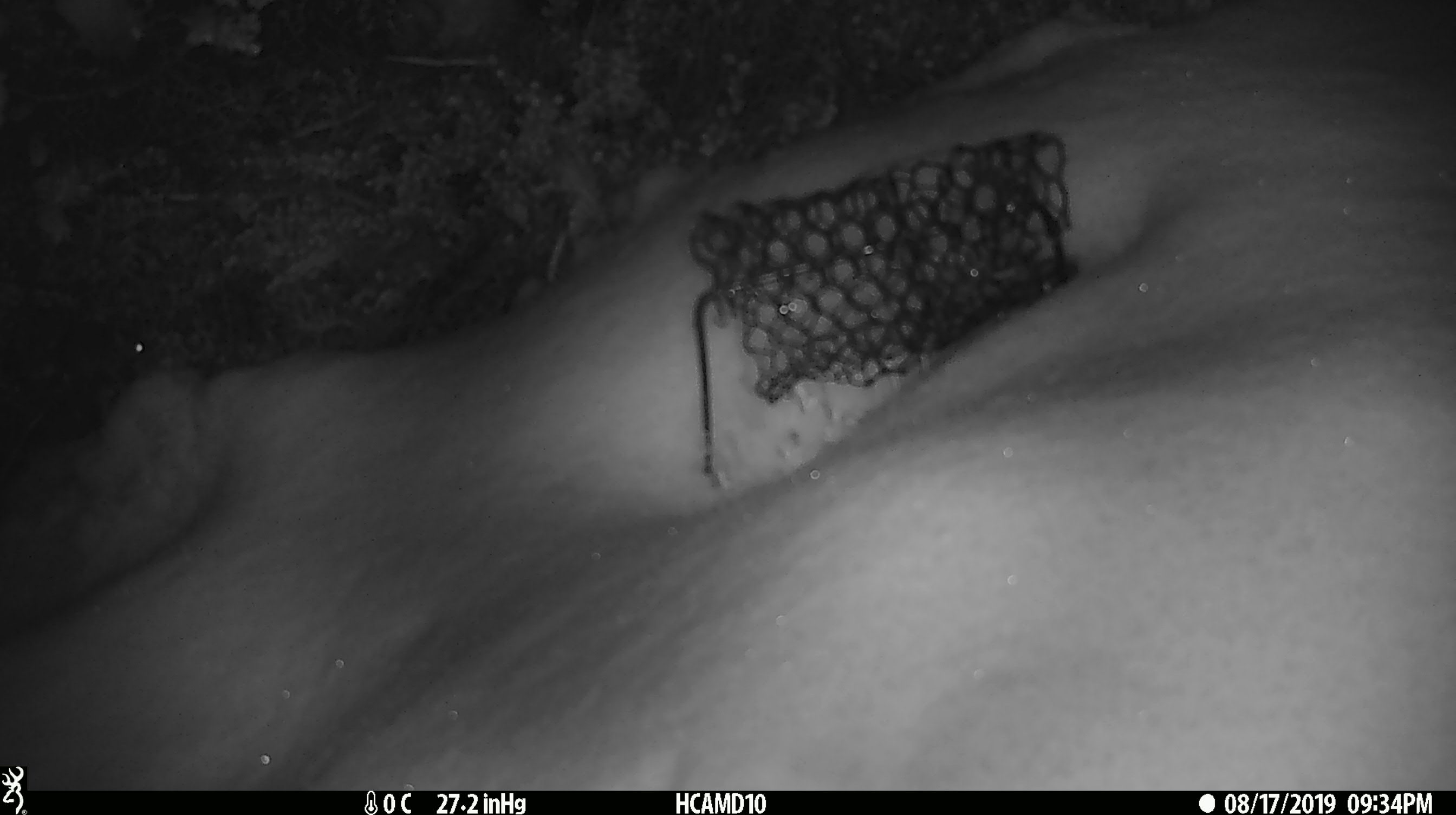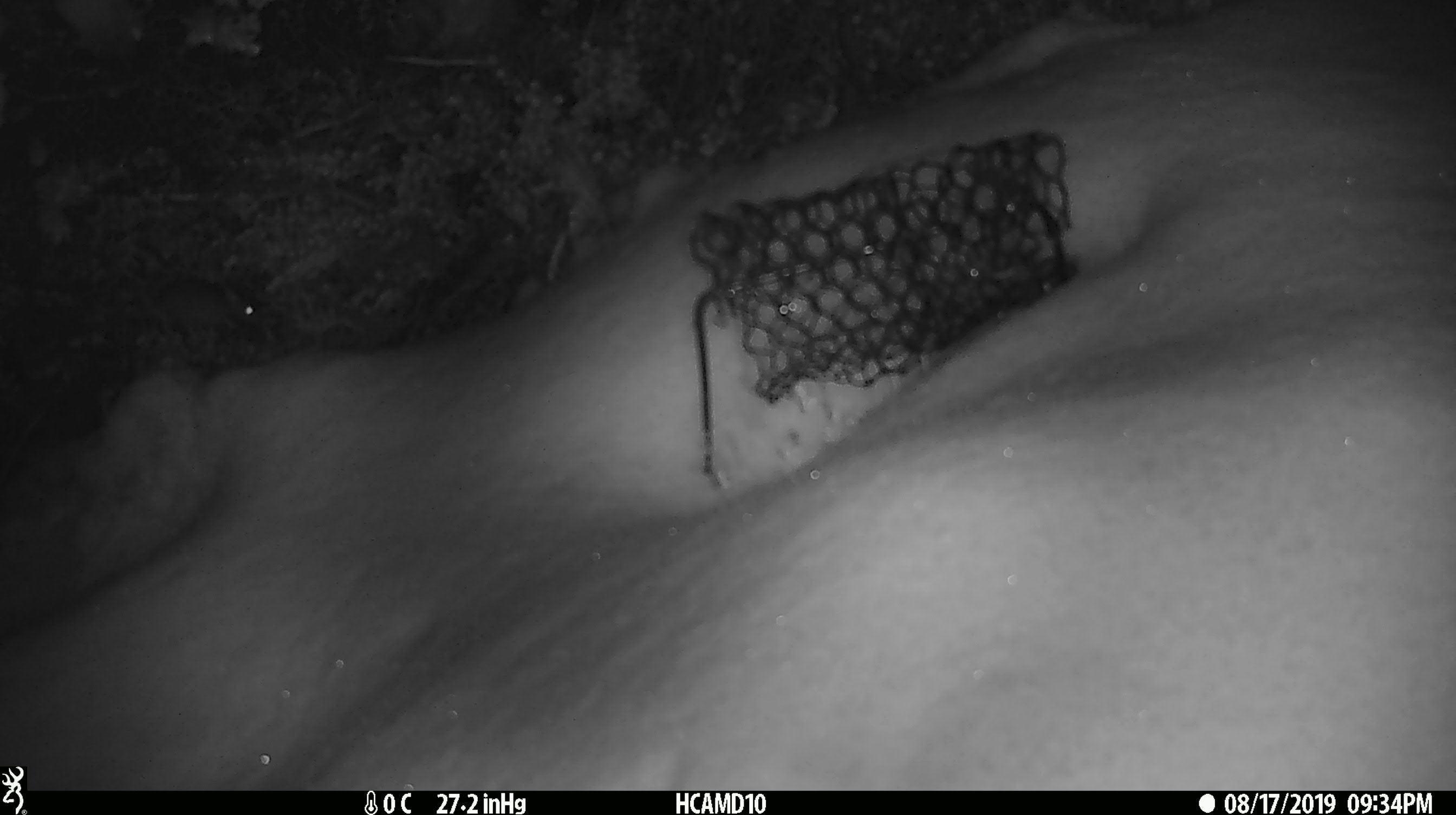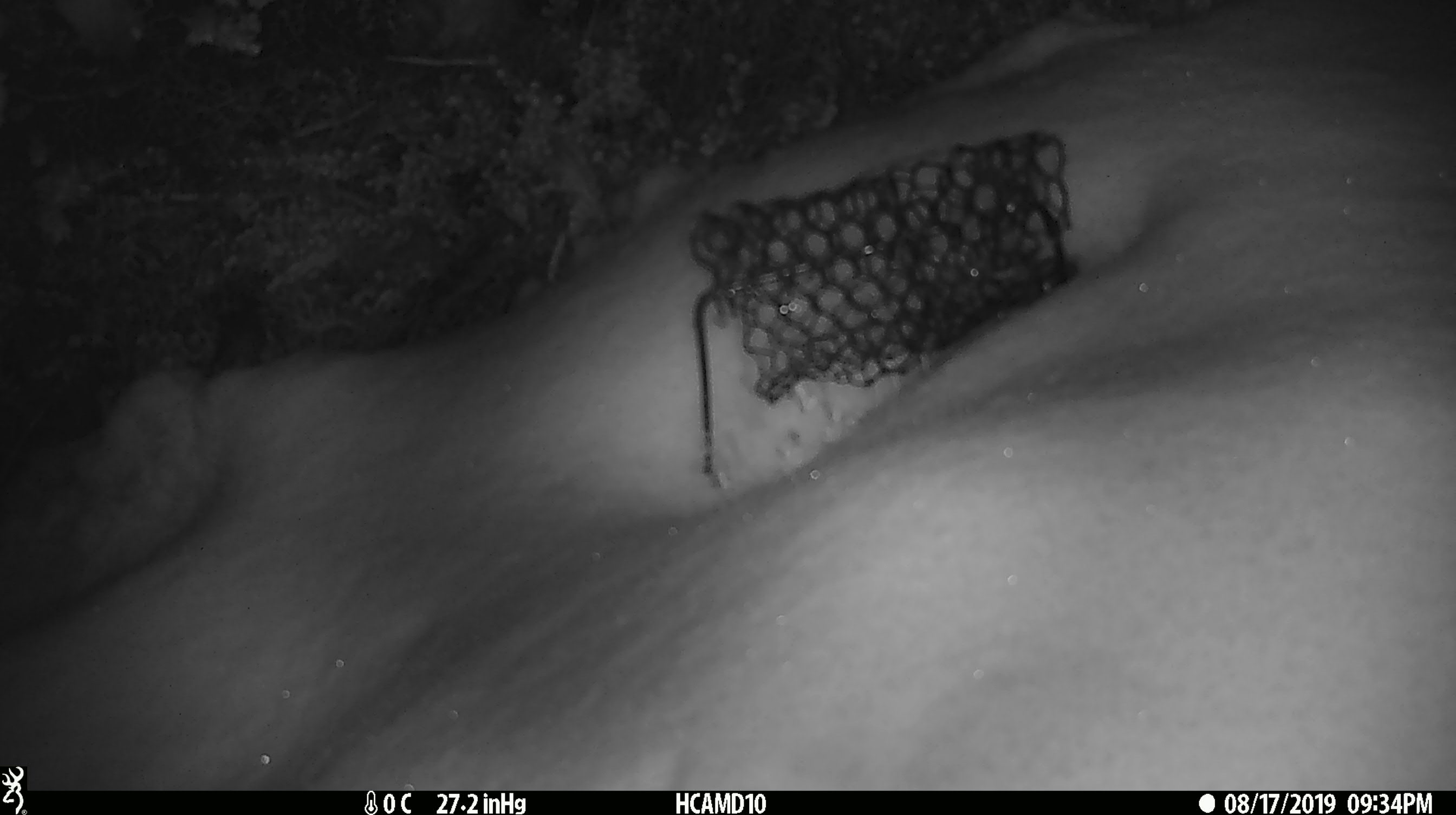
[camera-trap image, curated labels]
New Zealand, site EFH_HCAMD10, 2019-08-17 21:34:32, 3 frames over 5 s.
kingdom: Animalia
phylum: Chordata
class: Mammalia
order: Rodentia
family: Muridae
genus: Mus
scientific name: Mus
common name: mouse